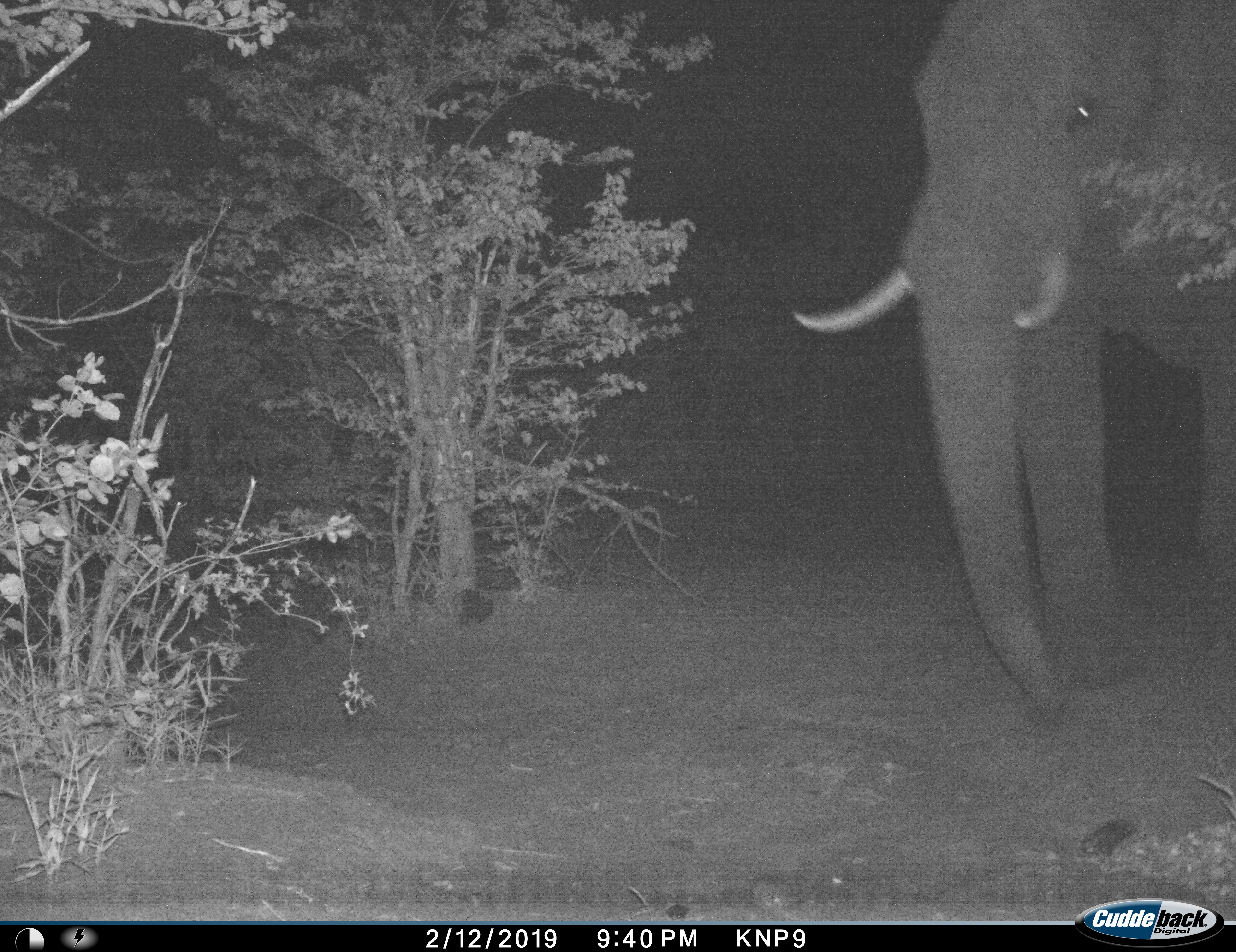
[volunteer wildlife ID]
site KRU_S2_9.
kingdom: Animalia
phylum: Chordata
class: Mammalia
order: Proboscidea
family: Elephantidae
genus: Loxodonta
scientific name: Loxodonta africana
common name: african bush elephant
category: elephant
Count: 1.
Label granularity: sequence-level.